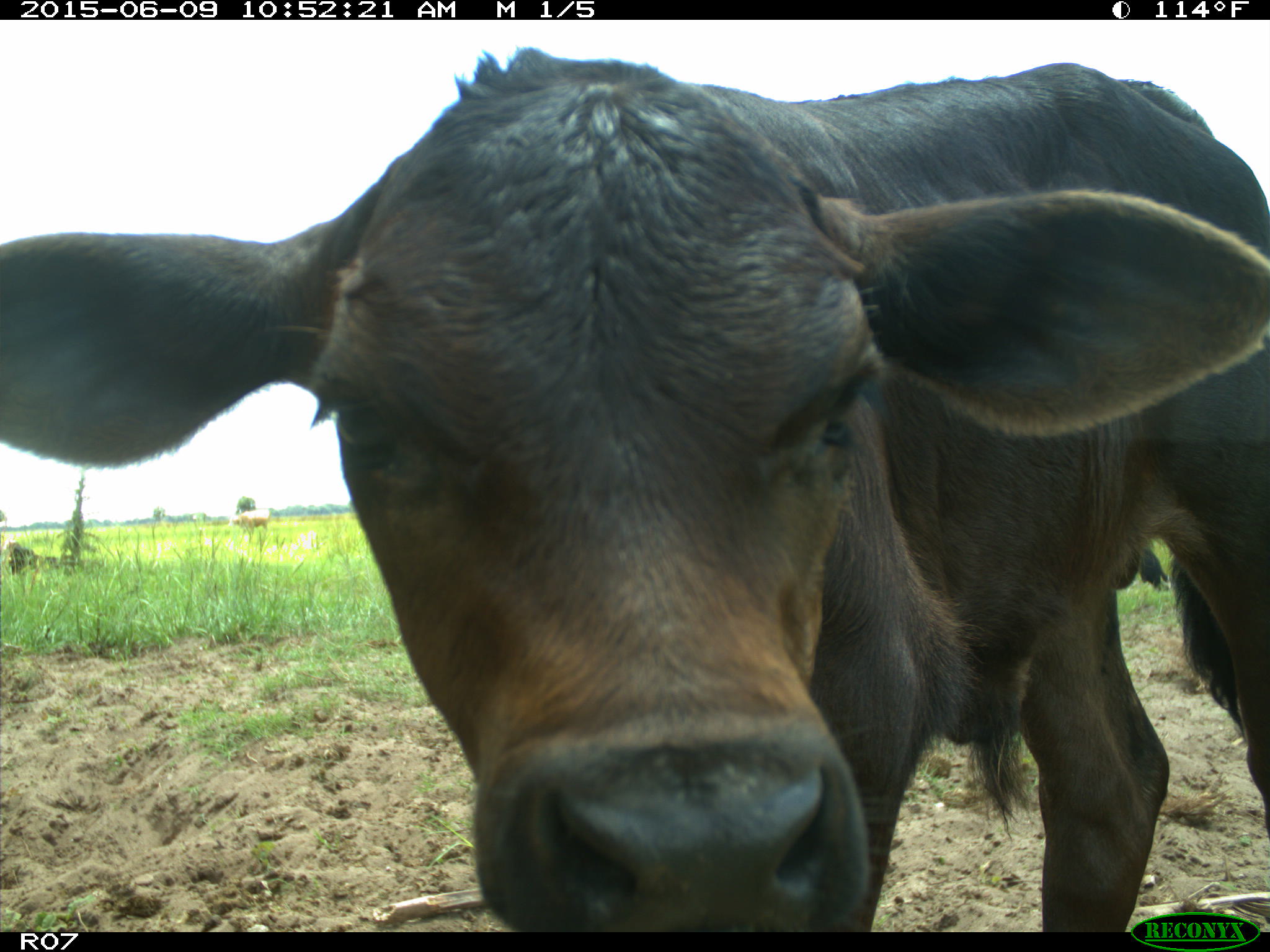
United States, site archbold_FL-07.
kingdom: Animalia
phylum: Chordata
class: Mammalia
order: Artiodactyla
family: Bovidae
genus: Bos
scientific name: Bos taurus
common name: domestic cow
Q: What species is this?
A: Bos taurus (domestic cow).